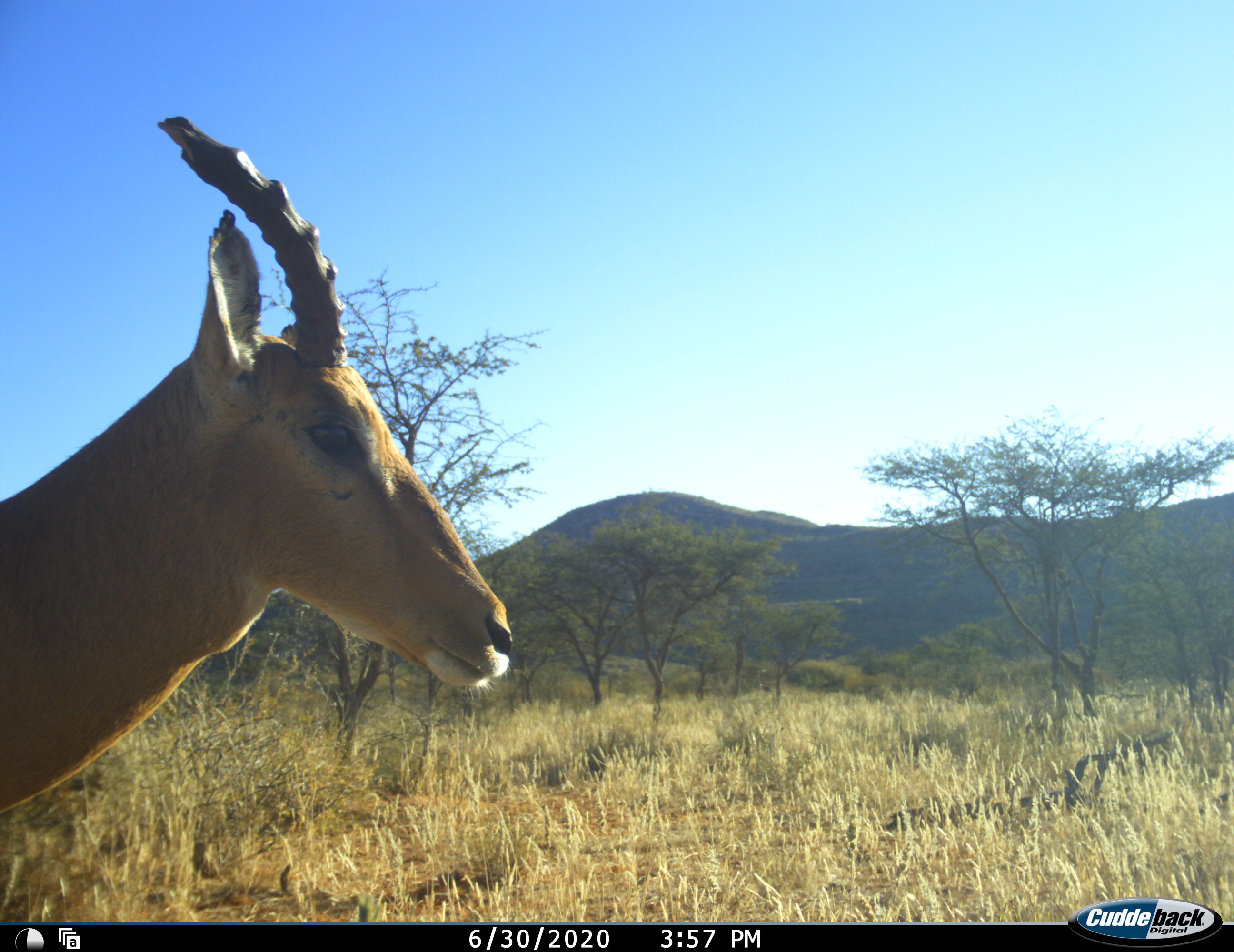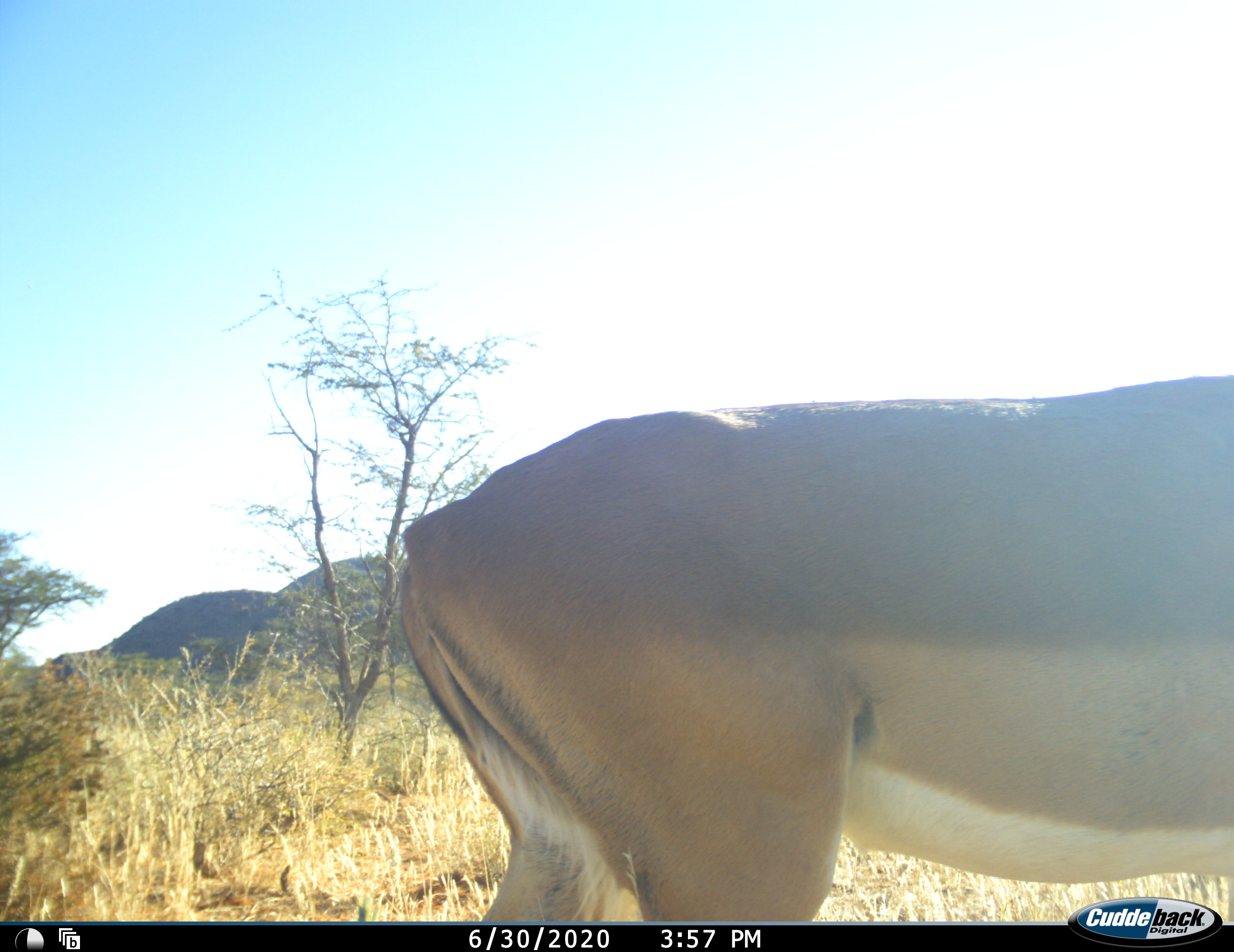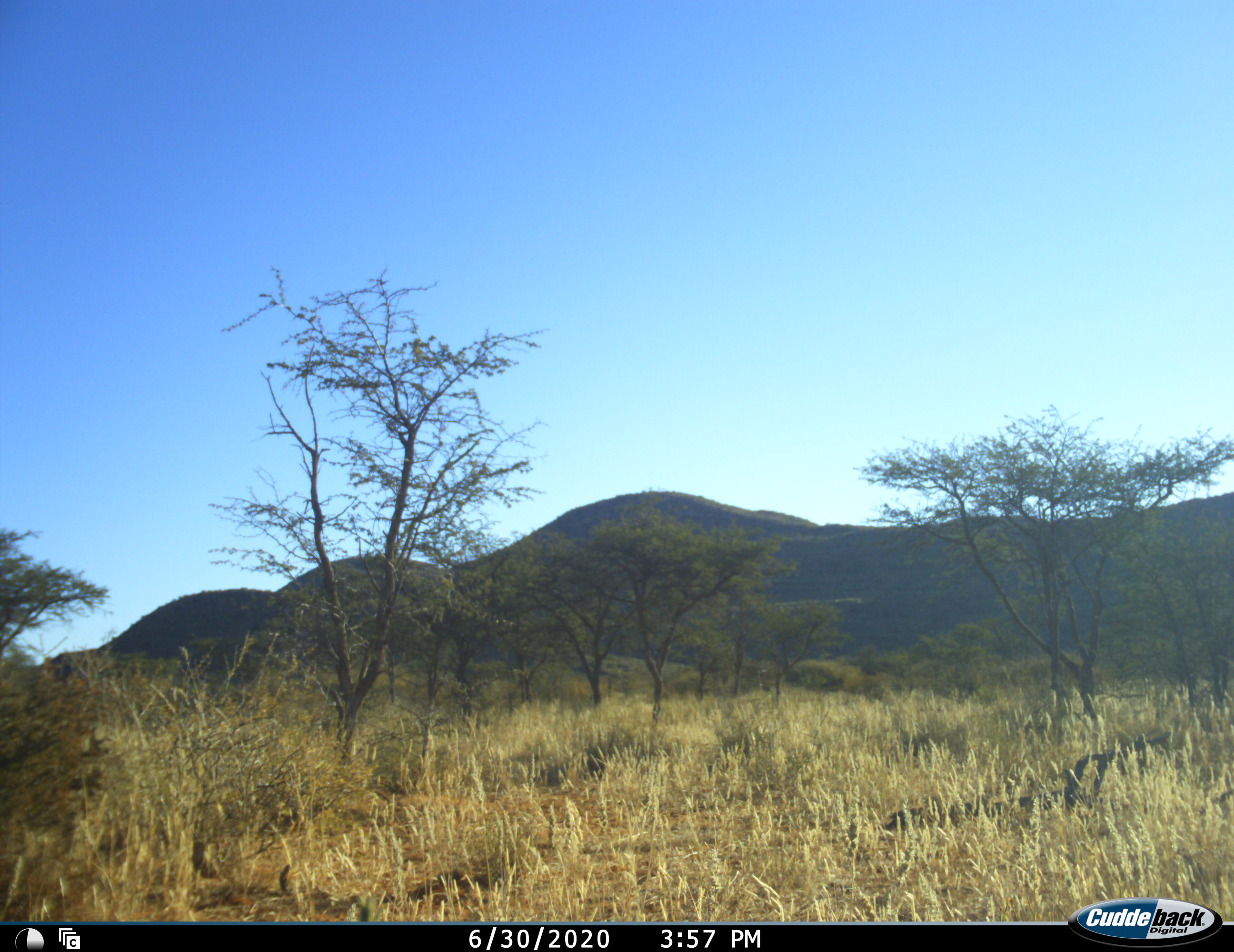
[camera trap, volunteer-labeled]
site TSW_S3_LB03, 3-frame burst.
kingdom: Animalia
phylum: Chordata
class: Mammalia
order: Artiodactyla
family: Bovidae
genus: Aepyceros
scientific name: Aepyceros melampus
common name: impala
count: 1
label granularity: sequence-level